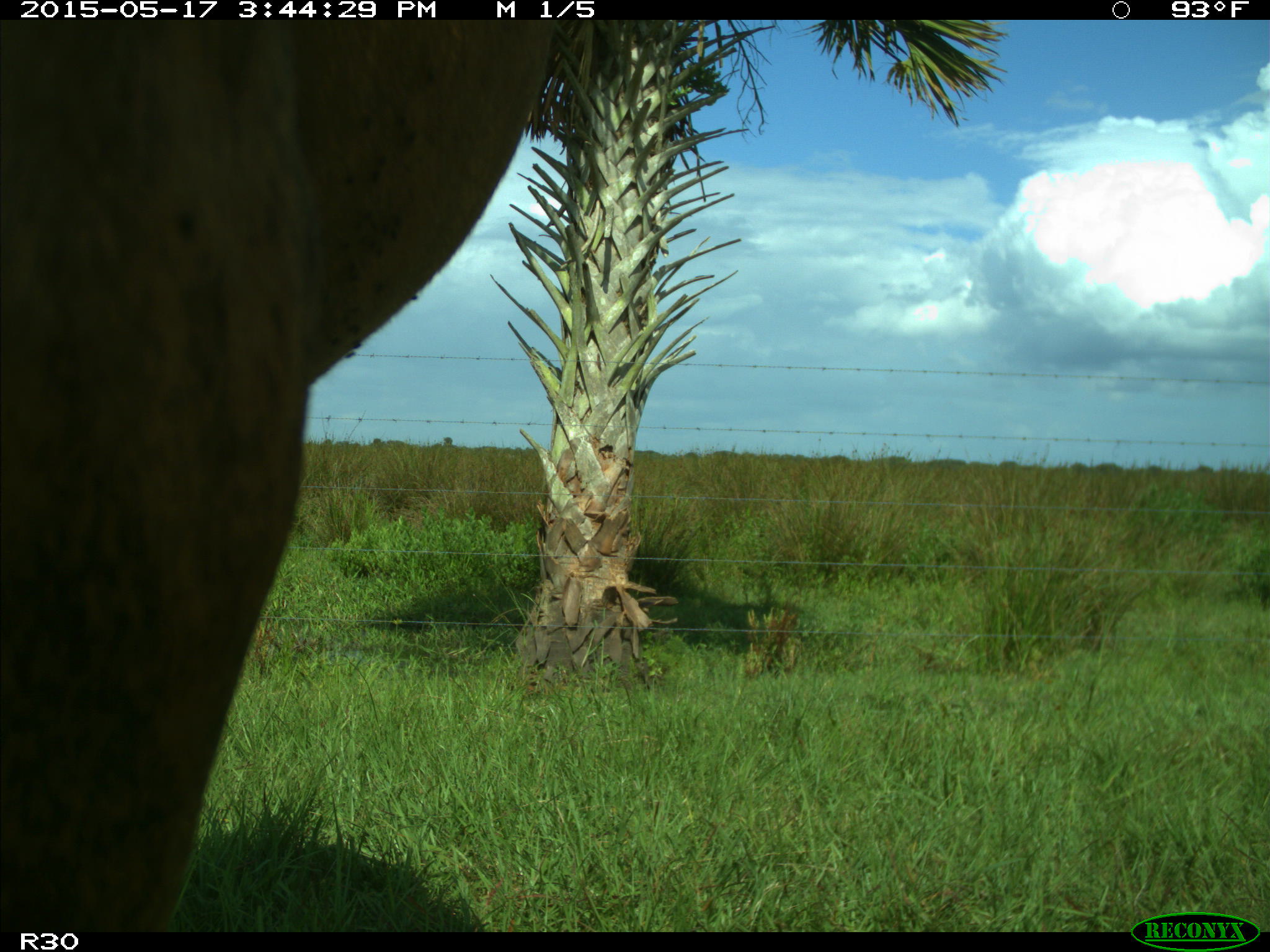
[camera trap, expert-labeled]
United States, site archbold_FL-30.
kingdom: Animalia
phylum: Chordata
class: Mammalia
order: Artiodactyla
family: Bovidae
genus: Bos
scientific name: Bos taurus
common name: domestic cow